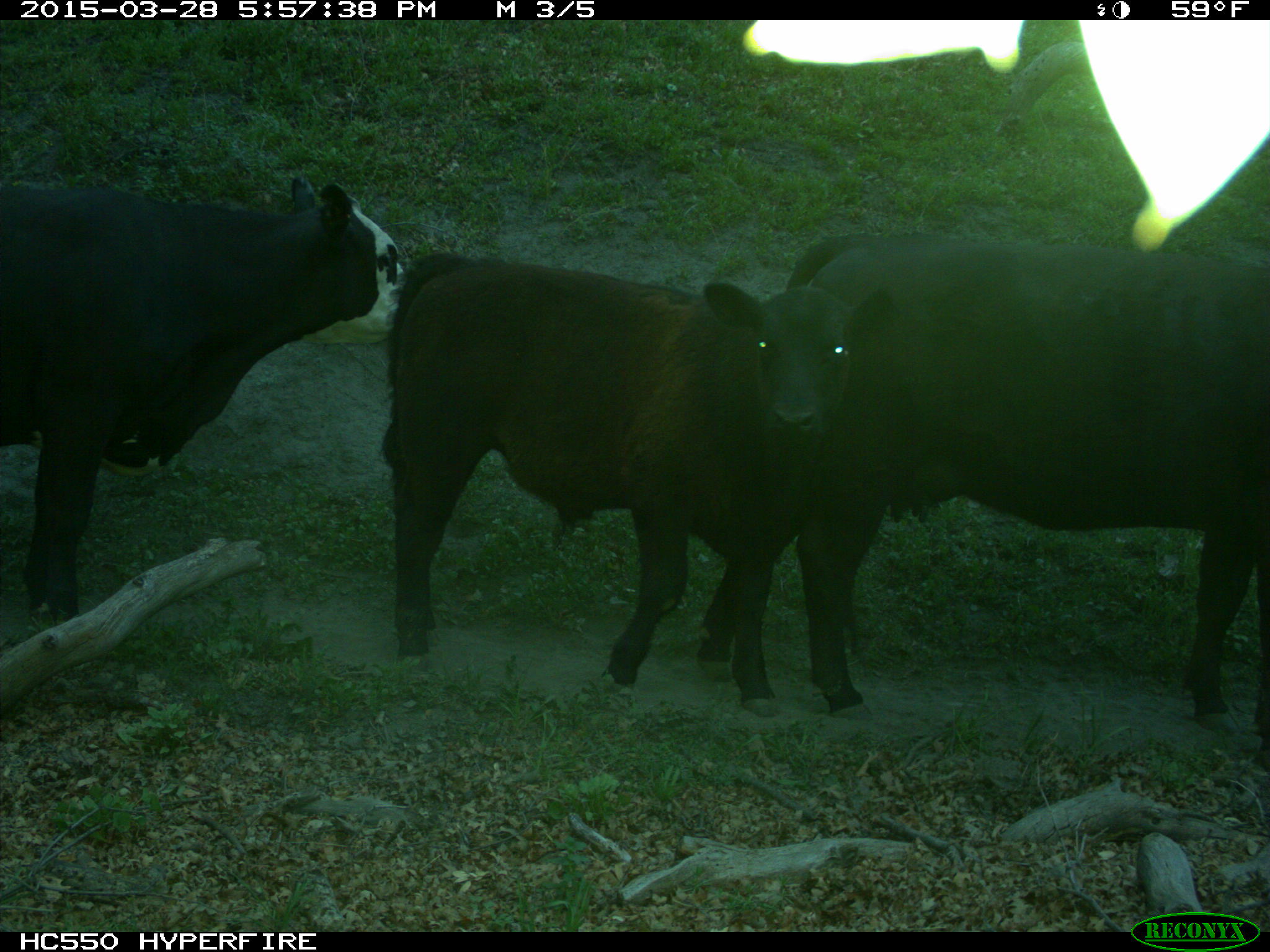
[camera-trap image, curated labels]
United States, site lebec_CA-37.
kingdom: Animalia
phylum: Chordata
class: Mammalia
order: Artiodactyla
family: Bovidae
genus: Bos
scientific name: Bos taurus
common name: domestic cow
Bos taurus (domestic cow).